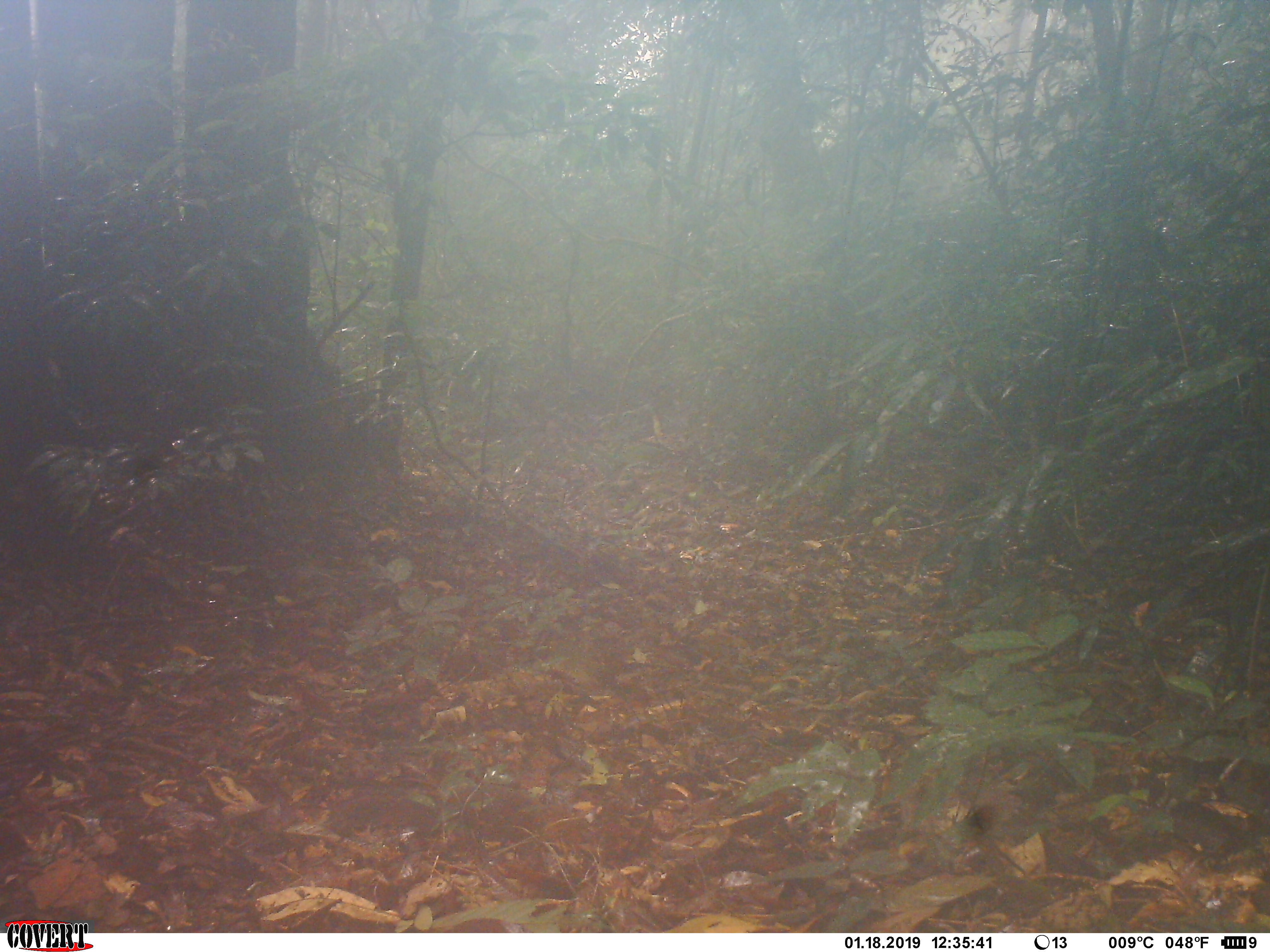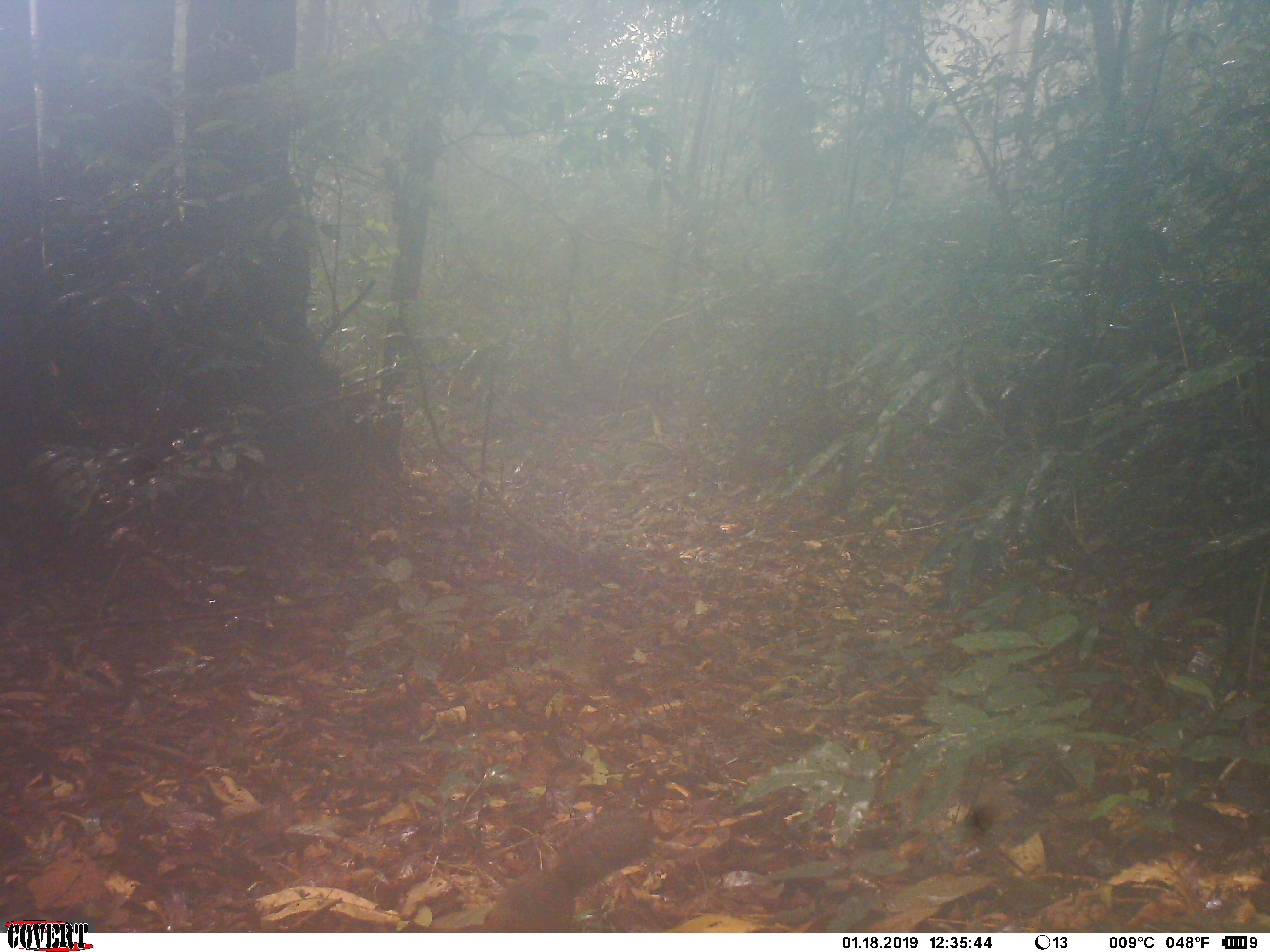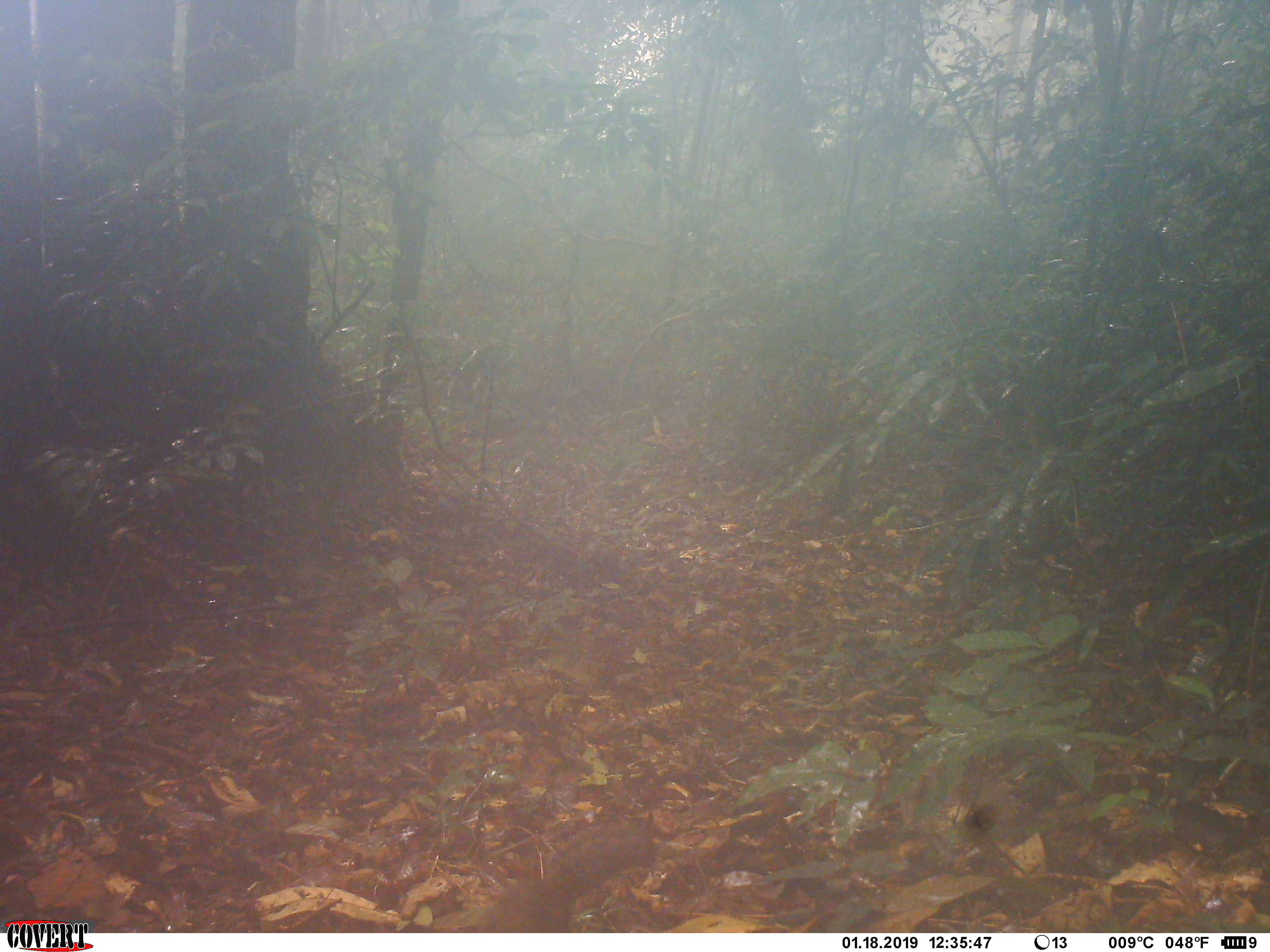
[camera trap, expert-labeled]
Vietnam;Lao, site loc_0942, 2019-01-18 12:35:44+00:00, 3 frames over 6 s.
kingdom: Animalia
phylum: Chordata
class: Mammalia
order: Rodentia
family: Sciuridae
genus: Dremomys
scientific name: Dremomys rufigenis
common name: red-cheeked squirrel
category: red cheeked squirrel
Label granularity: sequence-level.